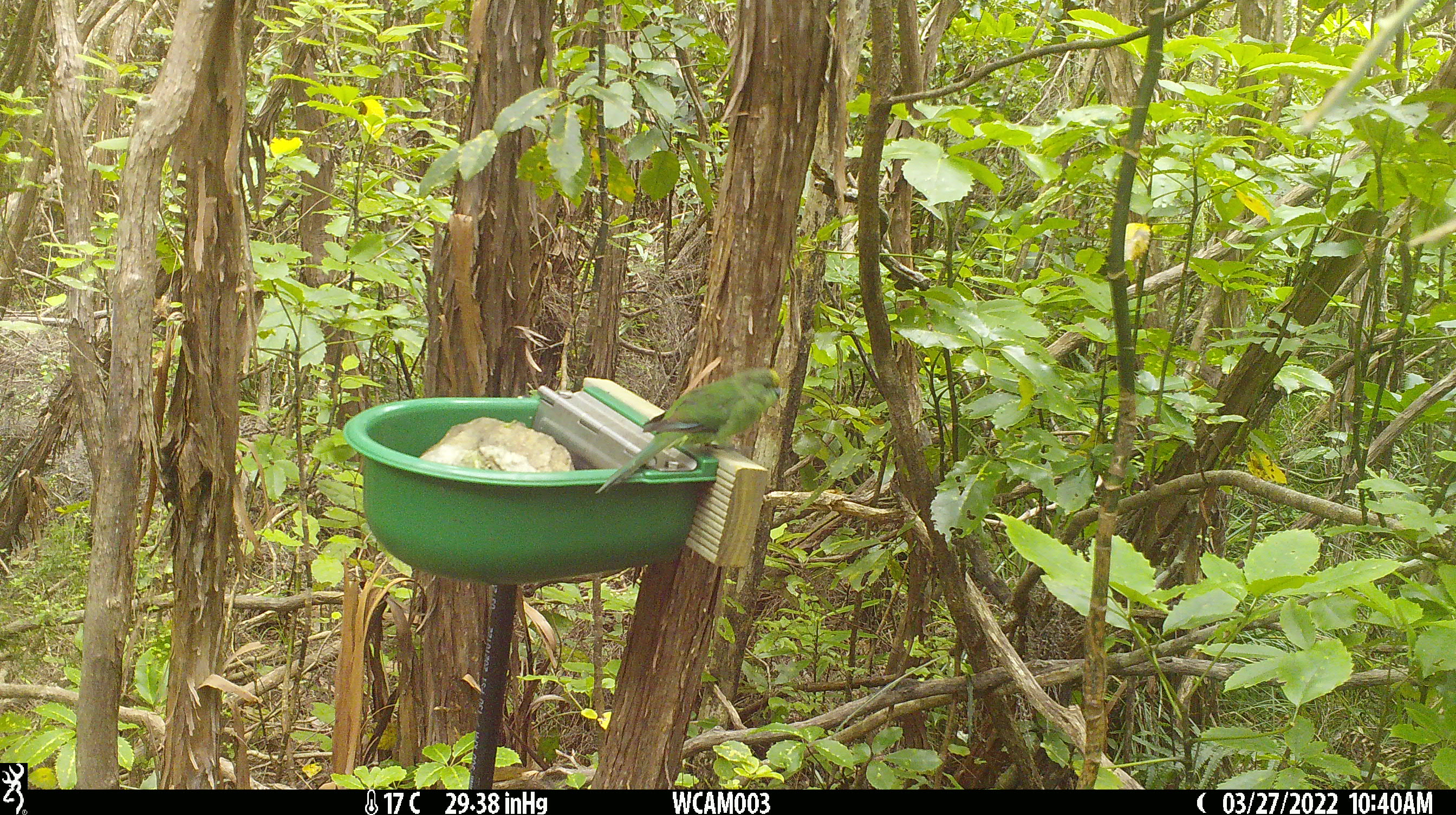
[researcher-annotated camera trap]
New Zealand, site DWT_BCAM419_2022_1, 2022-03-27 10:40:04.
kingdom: Animalia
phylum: Chordata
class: Aves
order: Psittaciformes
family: Psittaculidae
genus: Cyanoramphus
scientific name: Cyanoramphus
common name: parakeet